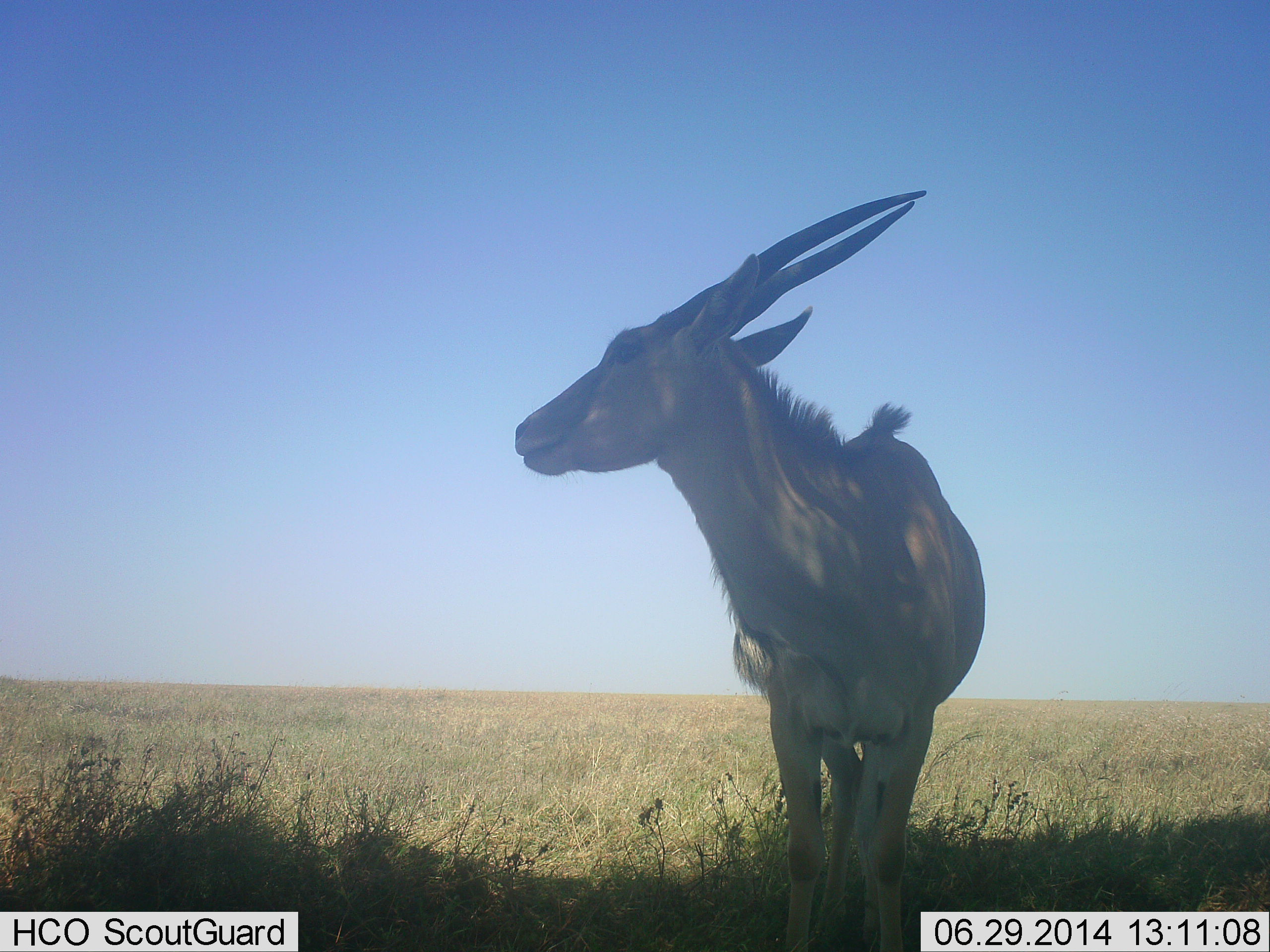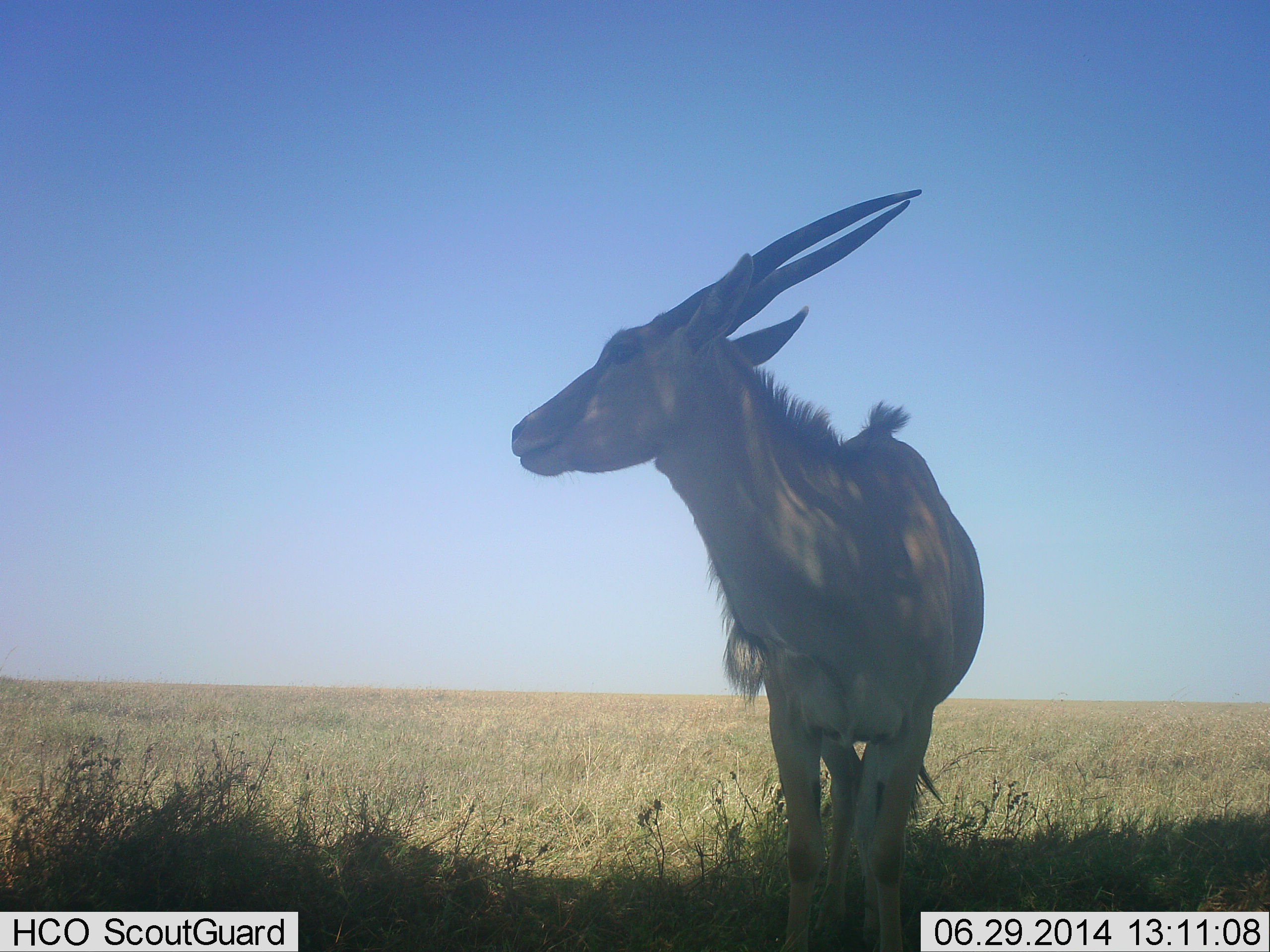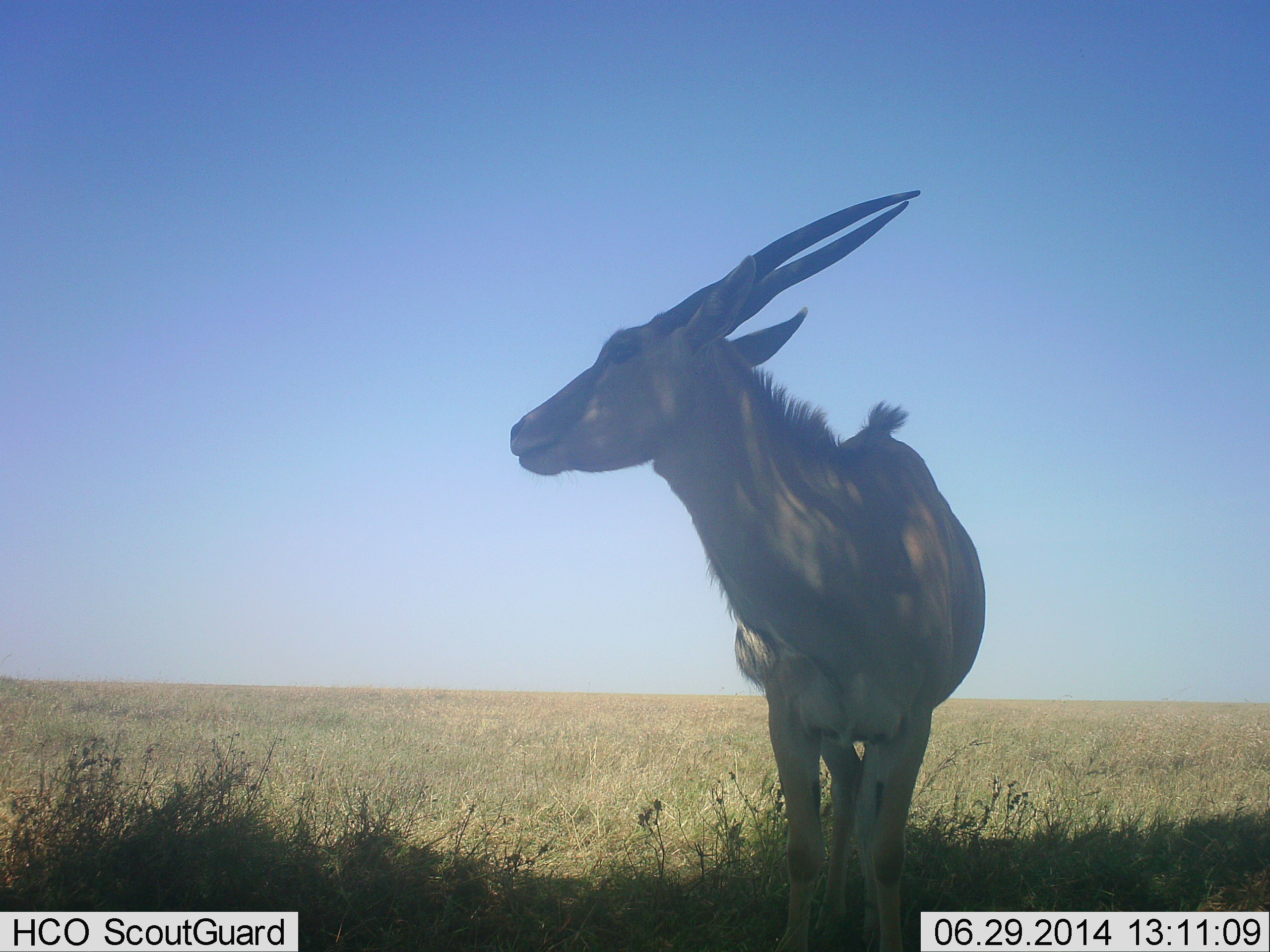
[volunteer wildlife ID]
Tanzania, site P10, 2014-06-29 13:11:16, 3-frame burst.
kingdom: Animalia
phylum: Chordata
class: Mammalia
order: Artiodactyla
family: Bovidae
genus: Tragelaphus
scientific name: Tragelaphus oryx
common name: eland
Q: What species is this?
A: Eland (Tragelaphus oryx).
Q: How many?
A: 1.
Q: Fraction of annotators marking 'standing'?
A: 100%.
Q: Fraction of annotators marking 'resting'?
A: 0%.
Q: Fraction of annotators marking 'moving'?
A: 0%.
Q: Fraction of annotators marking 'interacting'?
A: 0%.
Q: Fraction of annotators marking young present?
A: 0%.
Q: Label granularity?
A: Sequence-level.